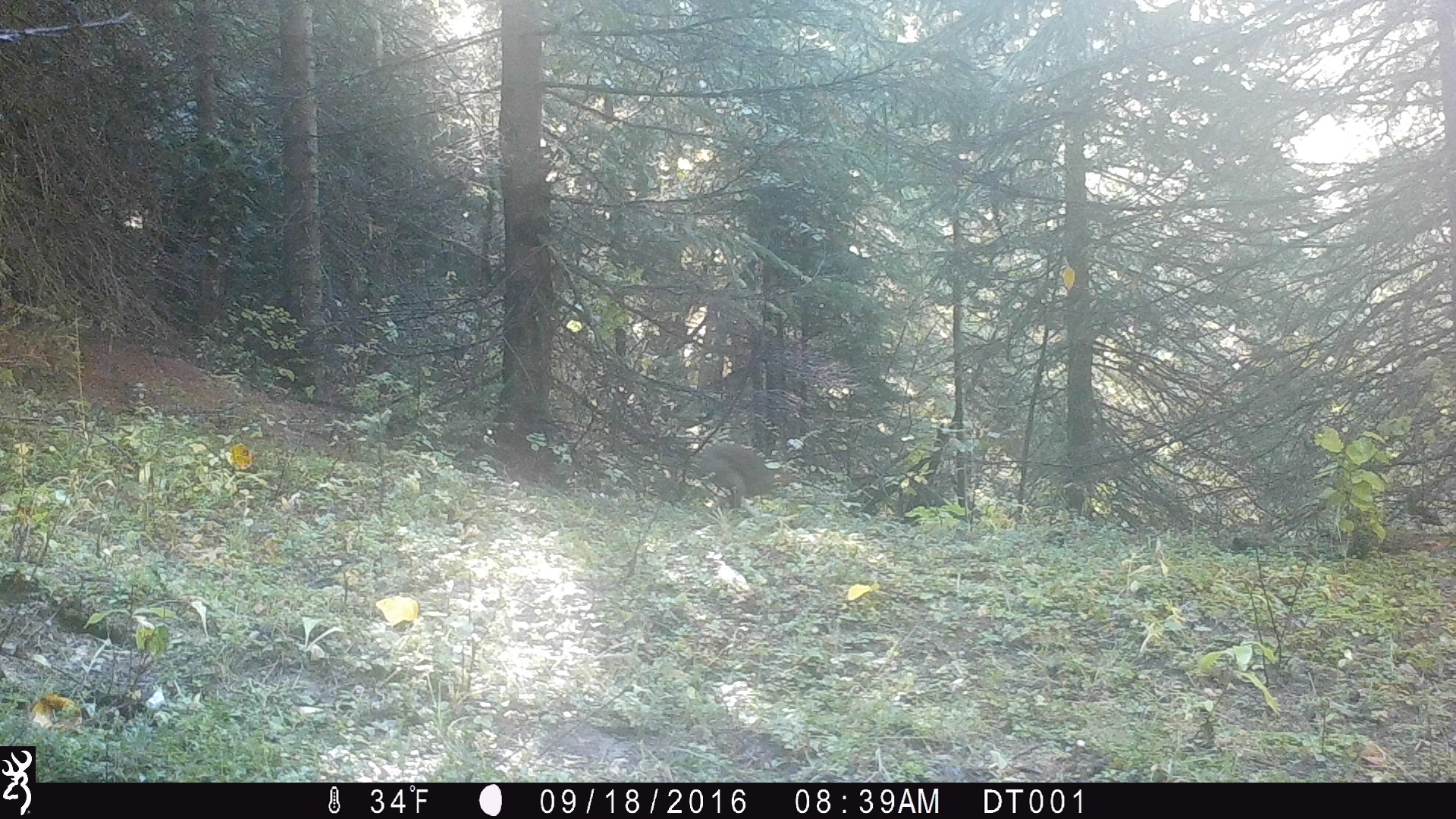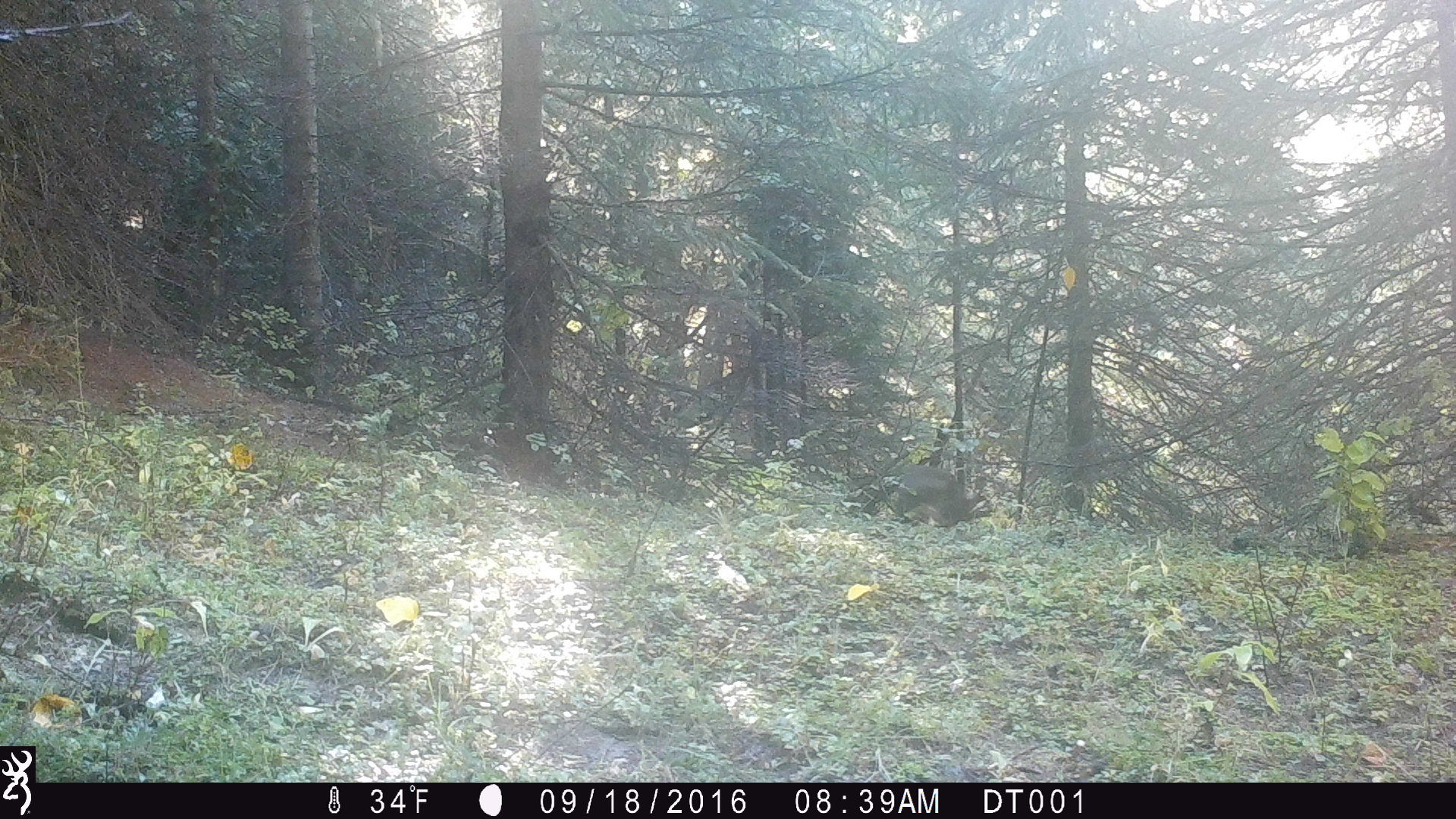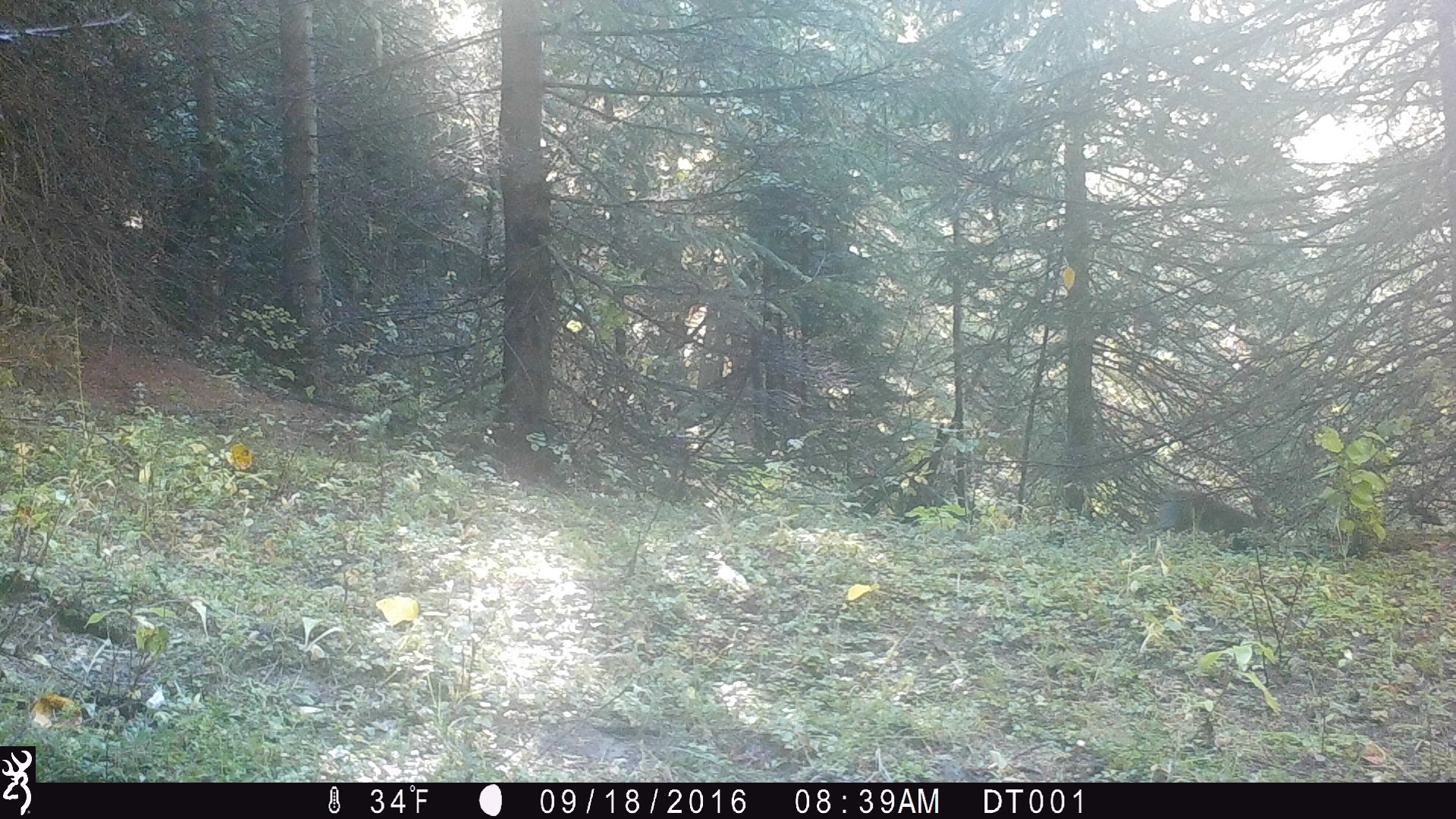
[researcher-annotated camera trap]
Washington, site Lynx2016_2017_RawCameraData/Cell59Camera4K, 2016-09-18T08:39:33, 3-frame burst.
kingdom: Animalia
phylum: Chordata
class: Mammalia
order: Lagomorpha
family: Leporidae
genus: Lepus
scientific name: Lepus americanus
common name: snowshoe hare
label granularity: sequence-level